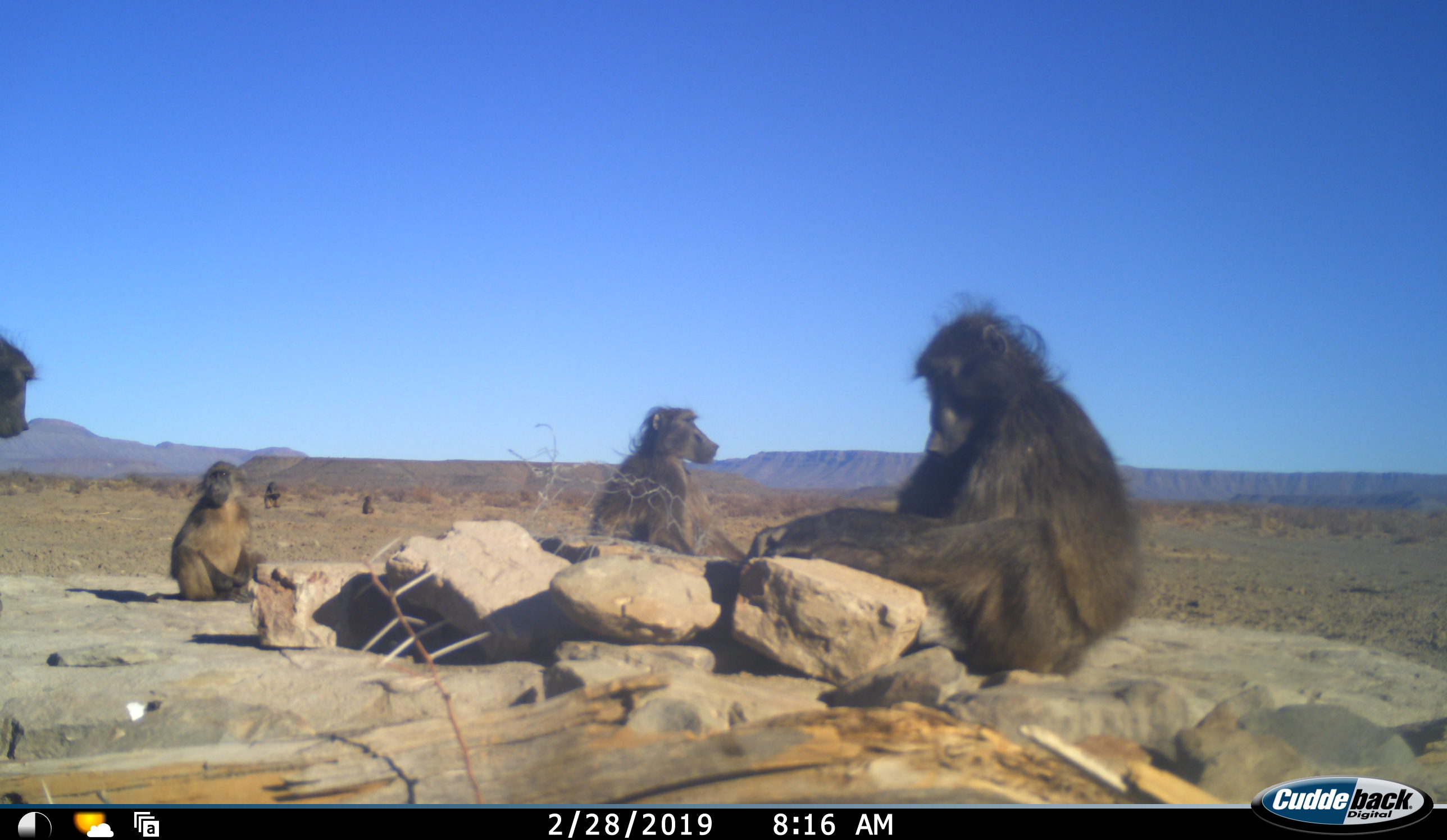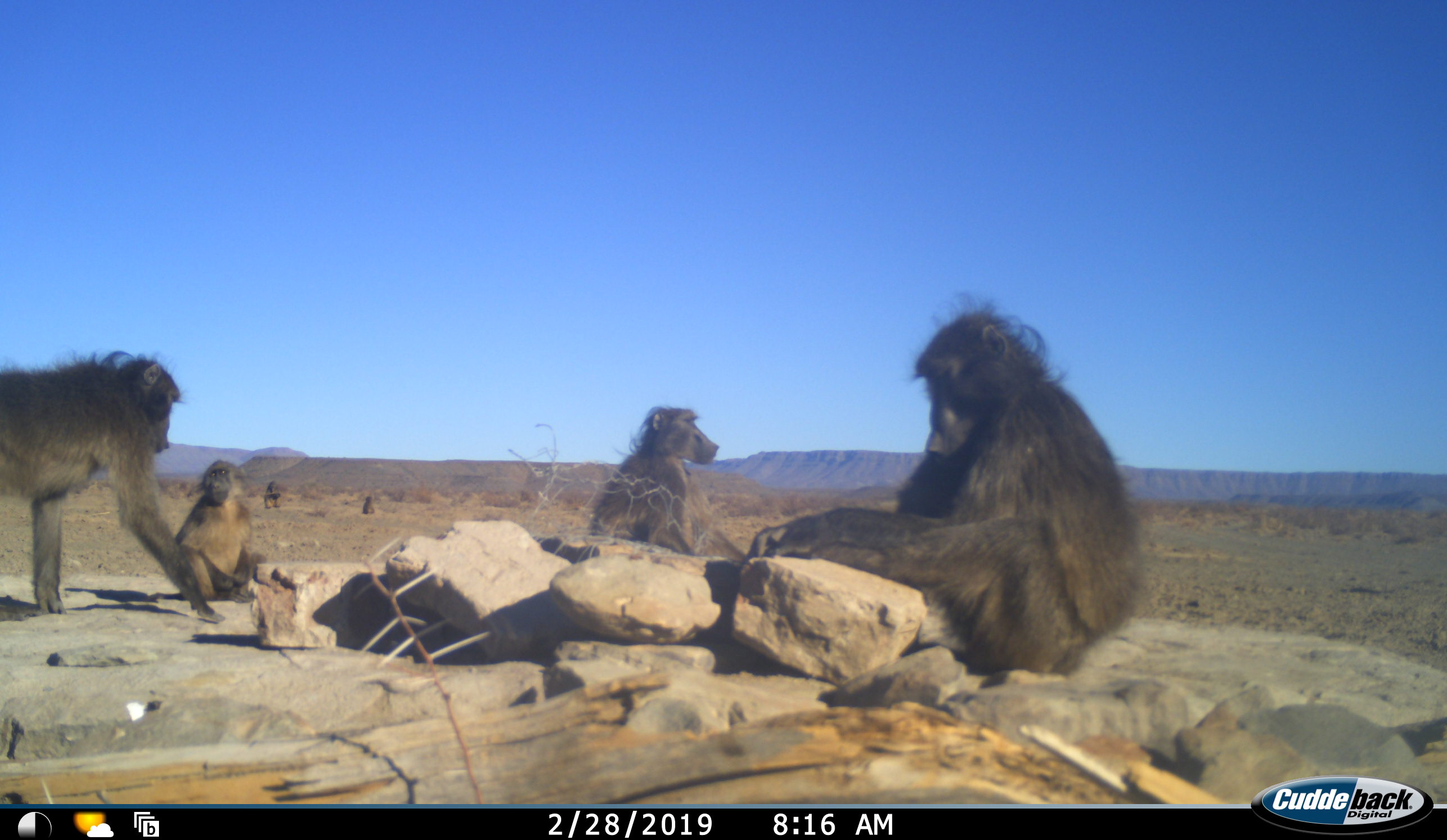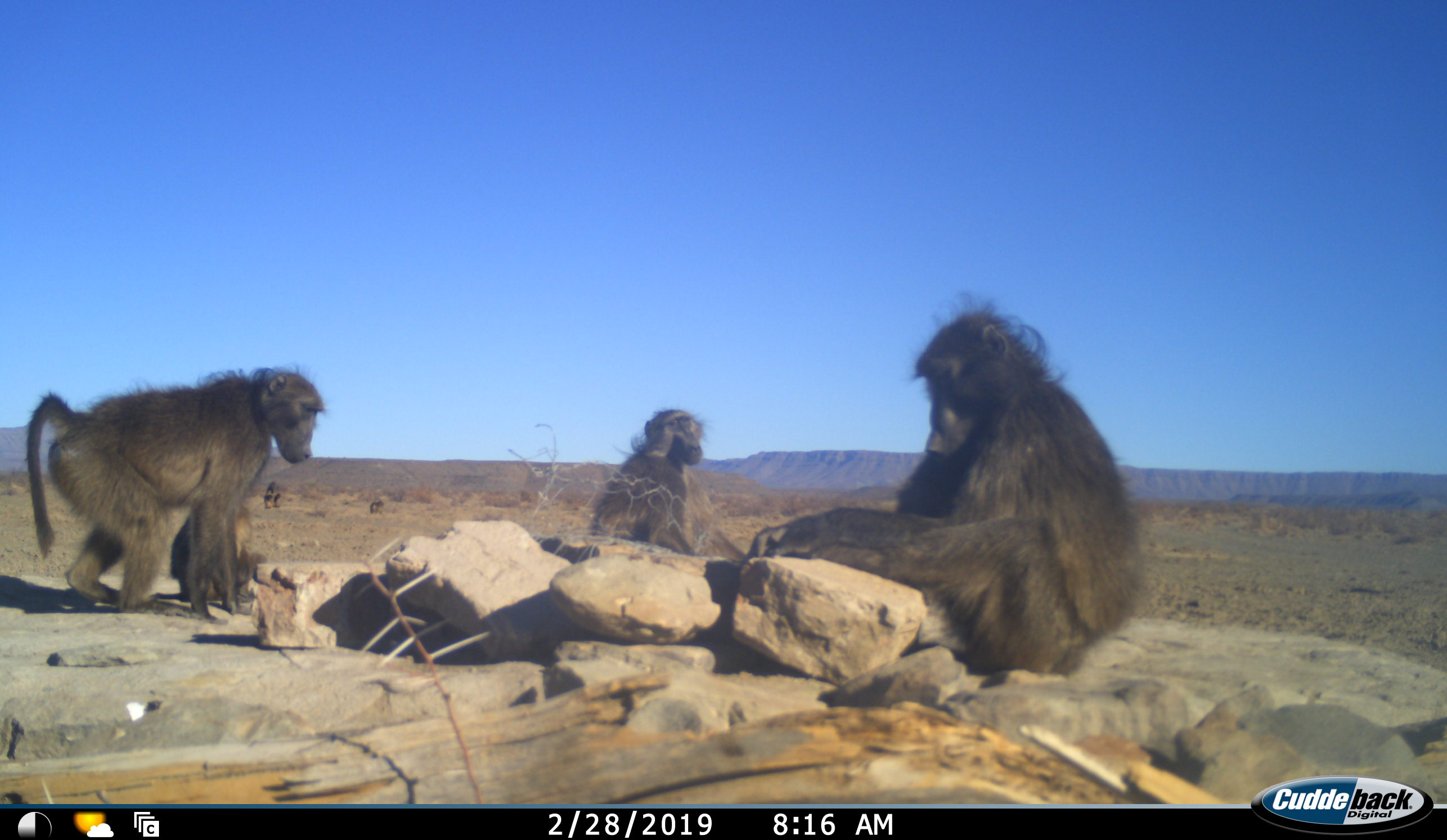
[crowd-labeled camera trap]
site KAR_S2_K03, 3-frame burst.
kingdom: Animalia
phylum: Chordata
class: Mammalia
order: Primates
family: Cercopithecidae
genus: Papio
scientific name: Papio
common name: baboon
Baboon (Papio), count 6. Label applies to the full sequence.